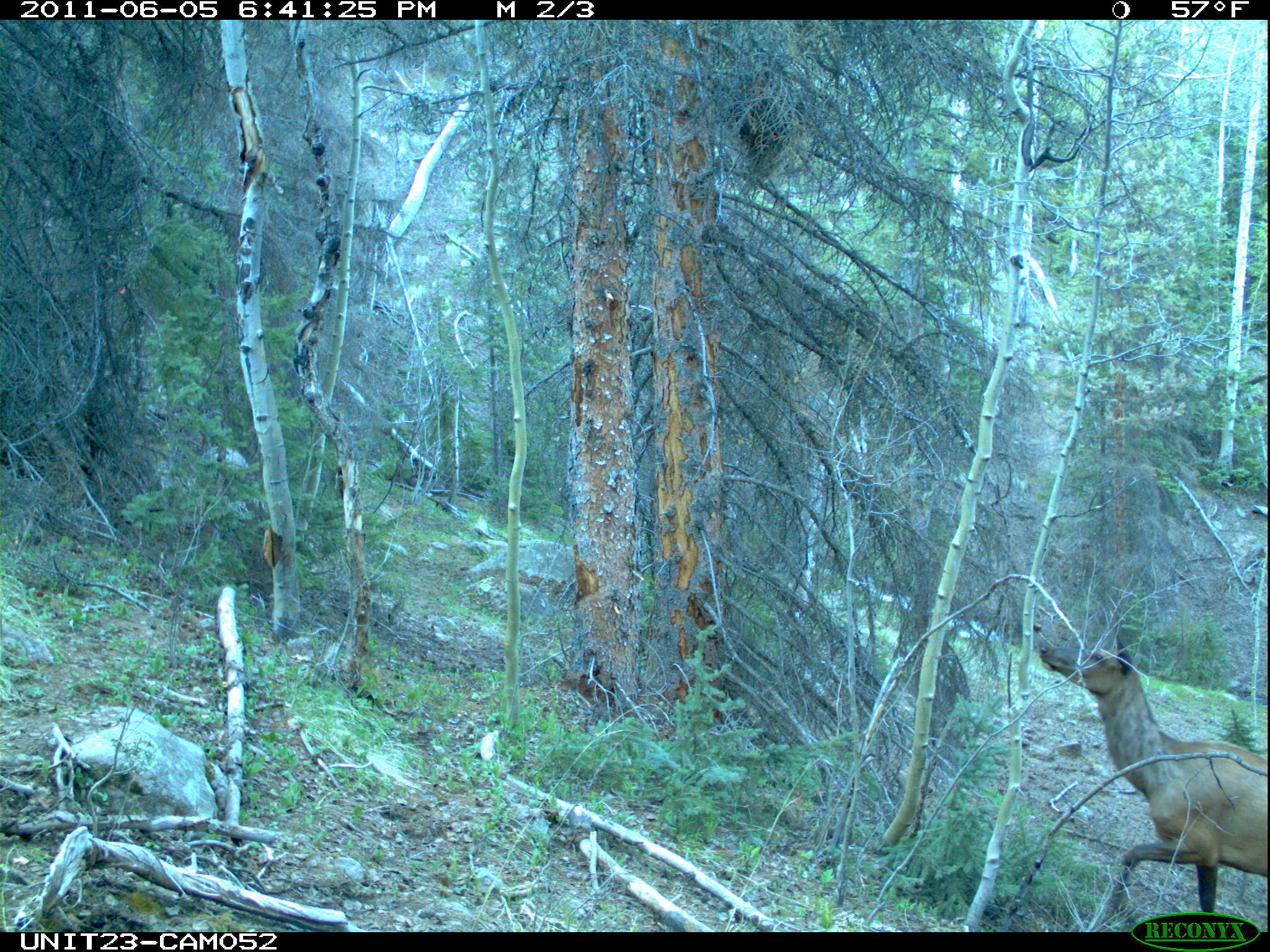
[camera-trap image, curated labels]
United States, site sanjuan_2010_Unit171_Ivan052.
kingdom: Animalia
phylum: Chordata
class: Mammalia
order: Artiodactyla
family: Cervidae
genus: Cervus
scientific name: Cervus elaphus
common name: red deer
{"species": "Cervus elaphus (red deer)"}